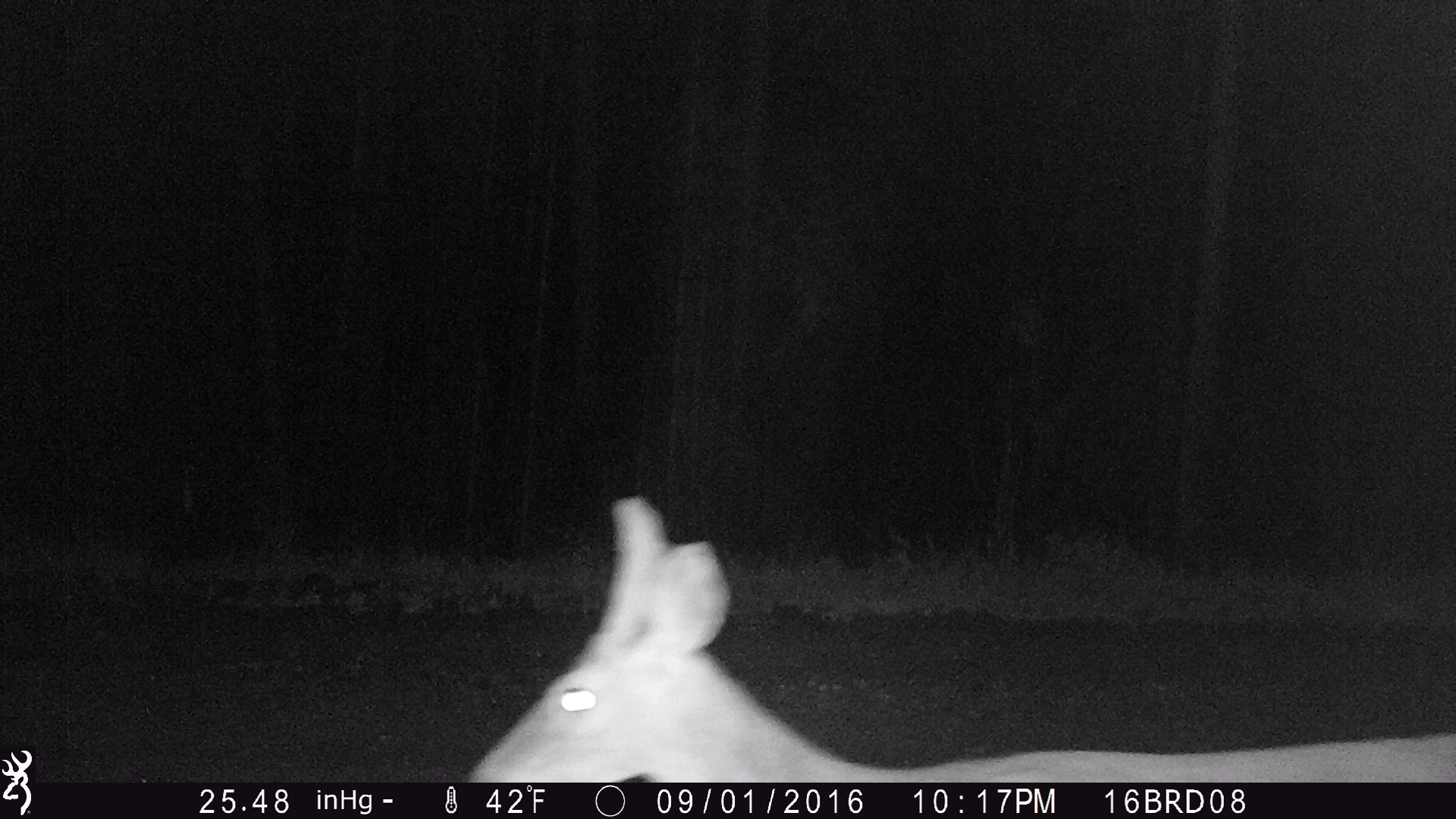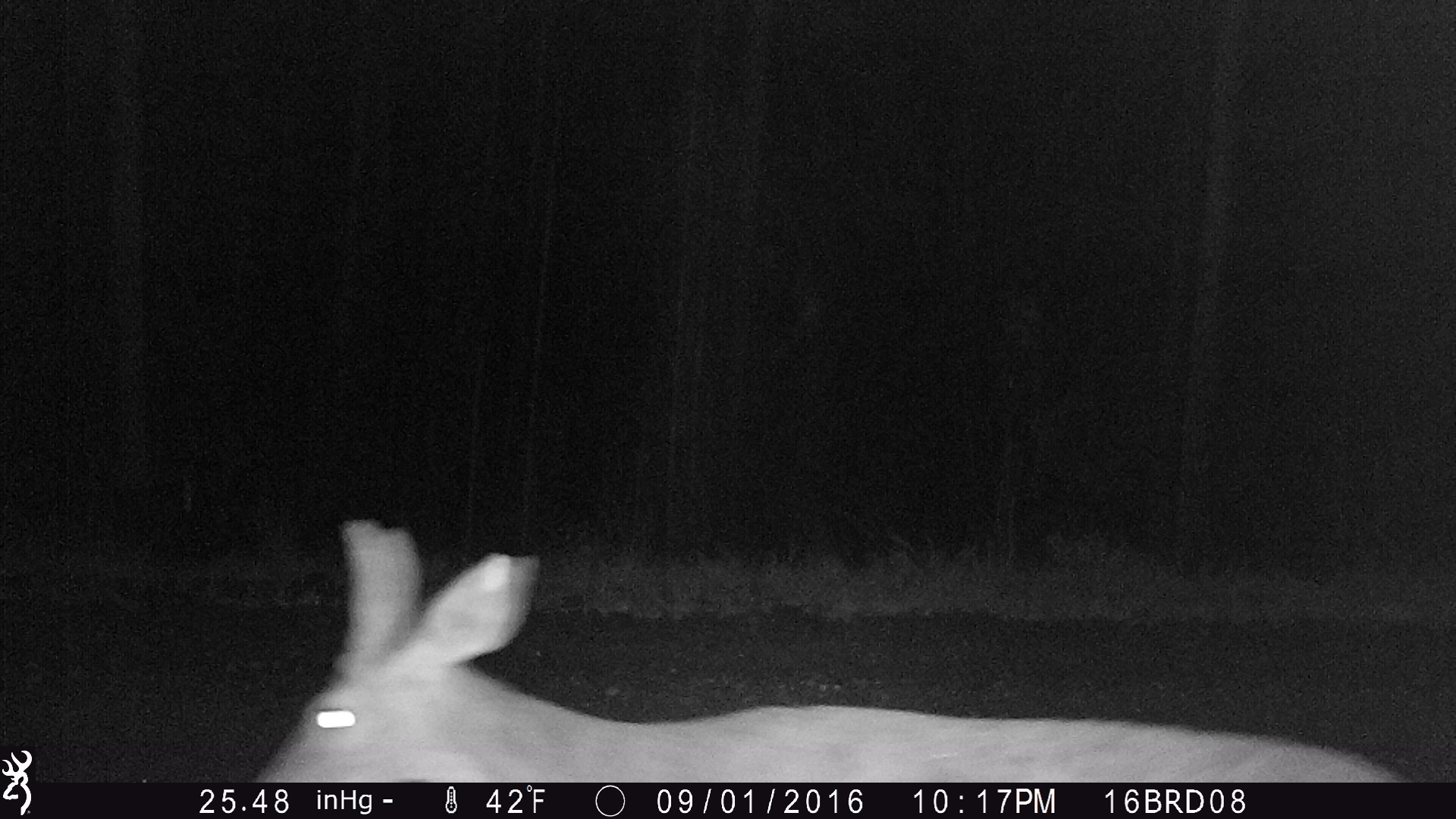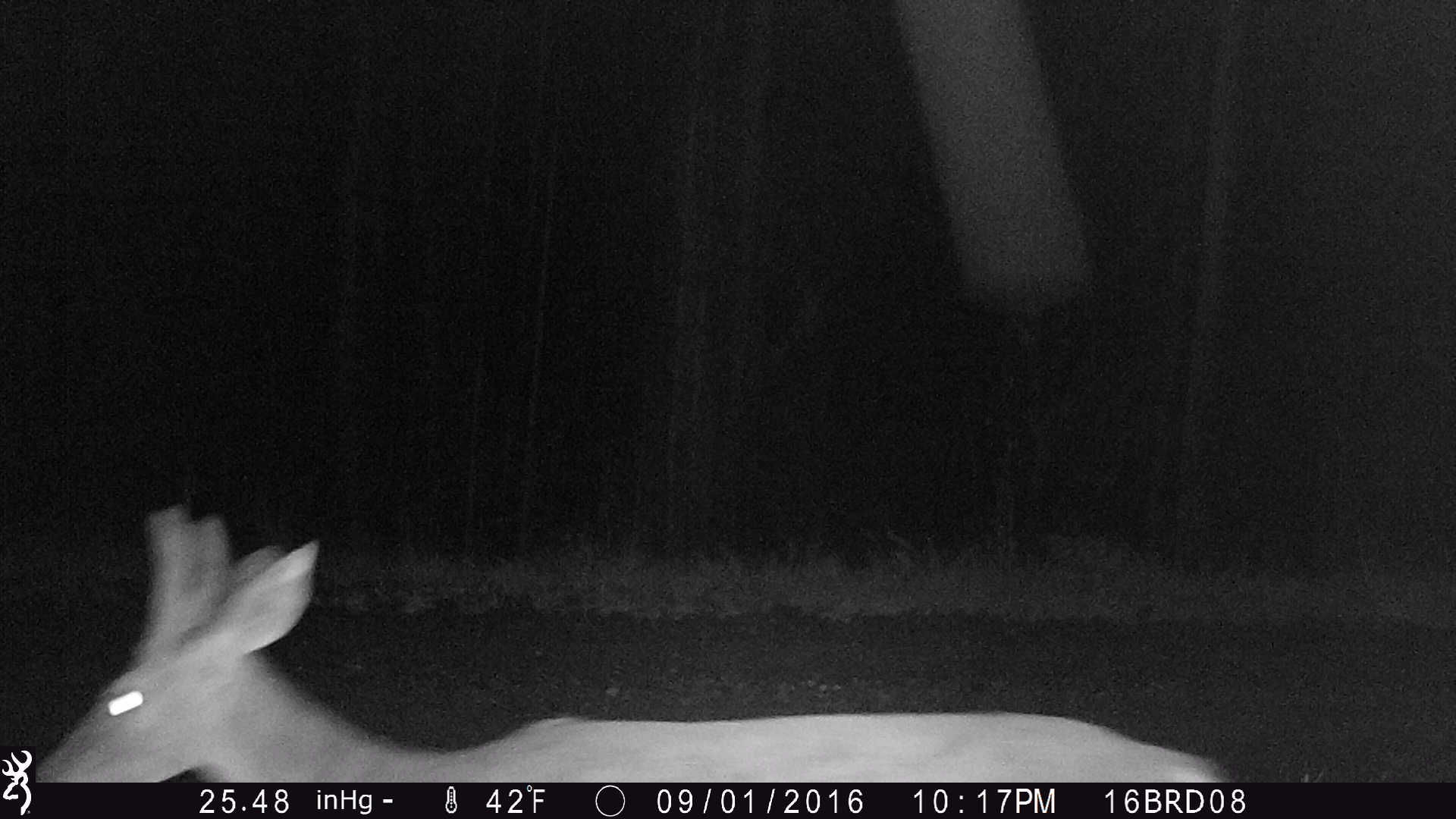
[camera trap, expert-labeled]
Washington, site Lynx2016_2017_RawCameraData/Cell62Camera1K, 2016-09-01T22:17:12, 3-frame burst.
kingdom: Animalia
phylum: Chordata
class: Mammalia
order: Artiodactyla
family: Cervidae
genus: Odocoileus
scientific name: Odocoileus virginianus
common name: white-tailed deer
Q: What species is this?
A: Odocoileus virginianus (white-tailed deer).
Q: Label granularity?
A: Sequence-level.